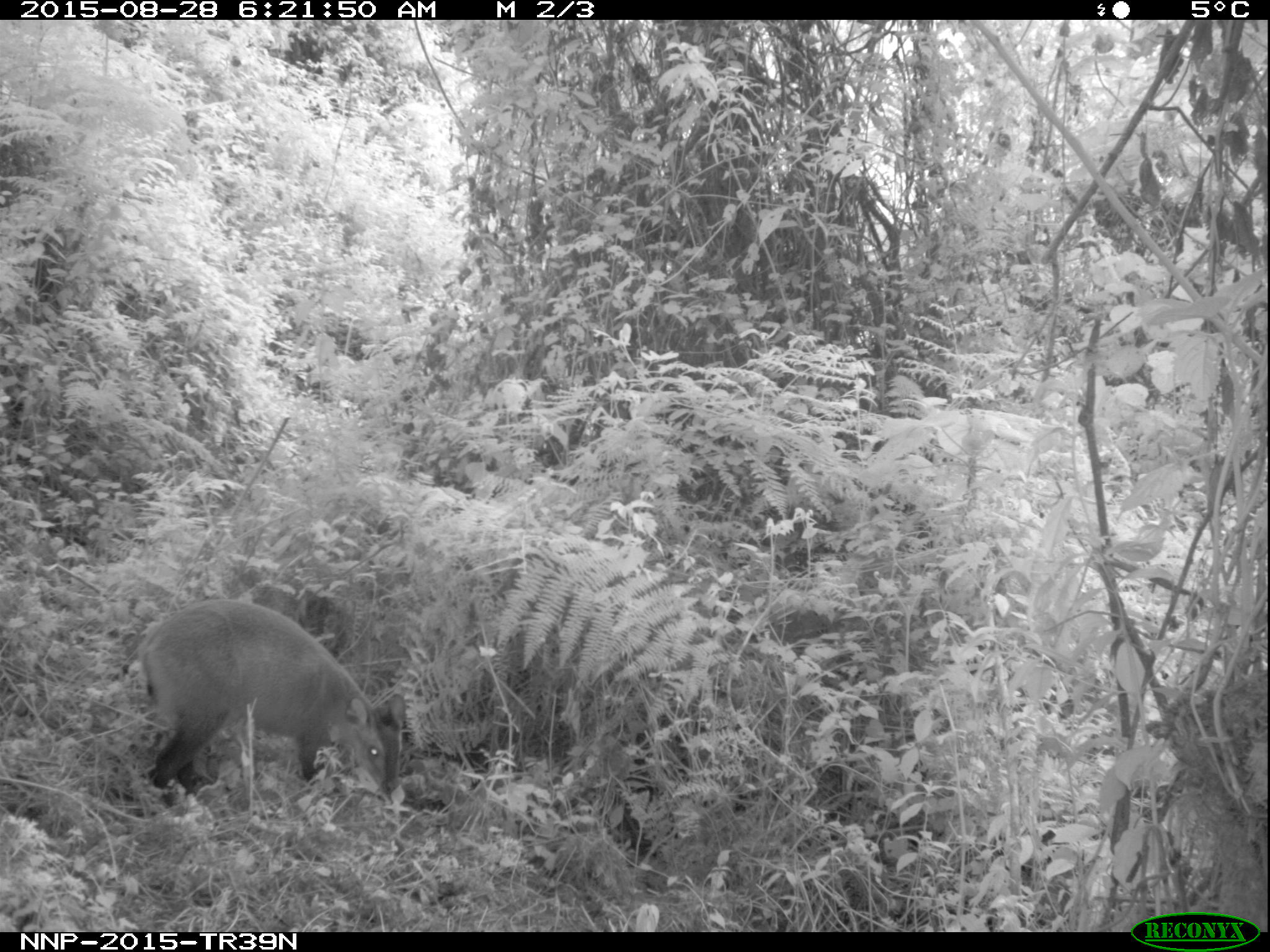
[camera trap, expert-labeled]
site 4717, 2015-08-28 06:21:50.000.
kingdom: Animalia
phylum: Chordata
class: Mammalia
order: Artiodactyla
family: Bovidae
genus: Cephalophus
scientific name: Cephalophus nigrifrons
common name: black-fronted duiker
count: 1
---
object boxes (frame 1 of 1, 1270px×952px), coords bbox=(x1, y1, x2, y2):
cephalophus nigrifrons: bbox=(138, 599, 405, 798)